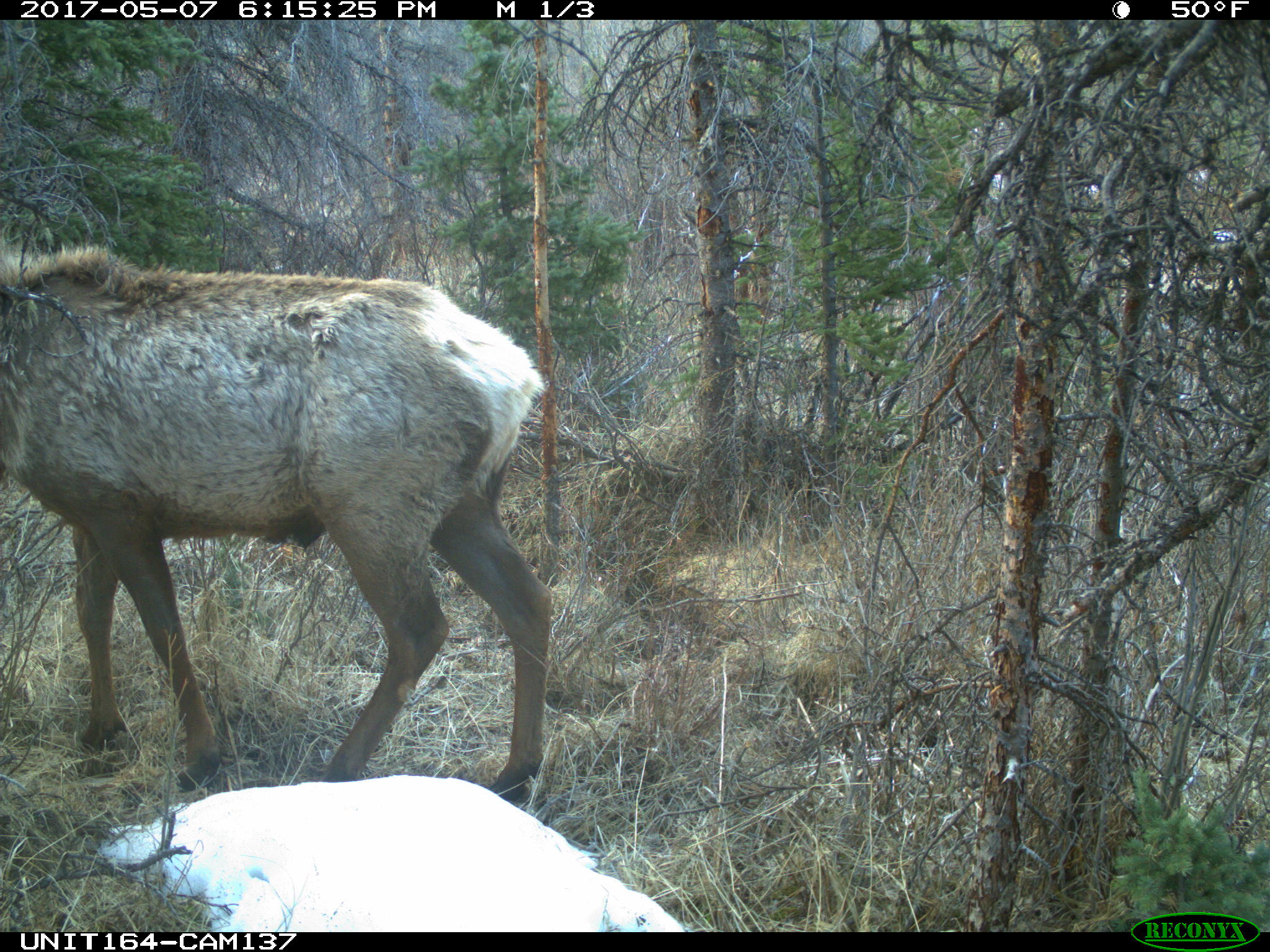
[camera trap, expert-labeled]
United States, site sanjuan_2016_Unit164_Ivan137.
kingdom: Animalia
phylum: Chordata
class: Mammalia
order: Artiodactyla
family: Cervidae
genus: Cervus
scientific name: Cervus elaphus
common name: red deer